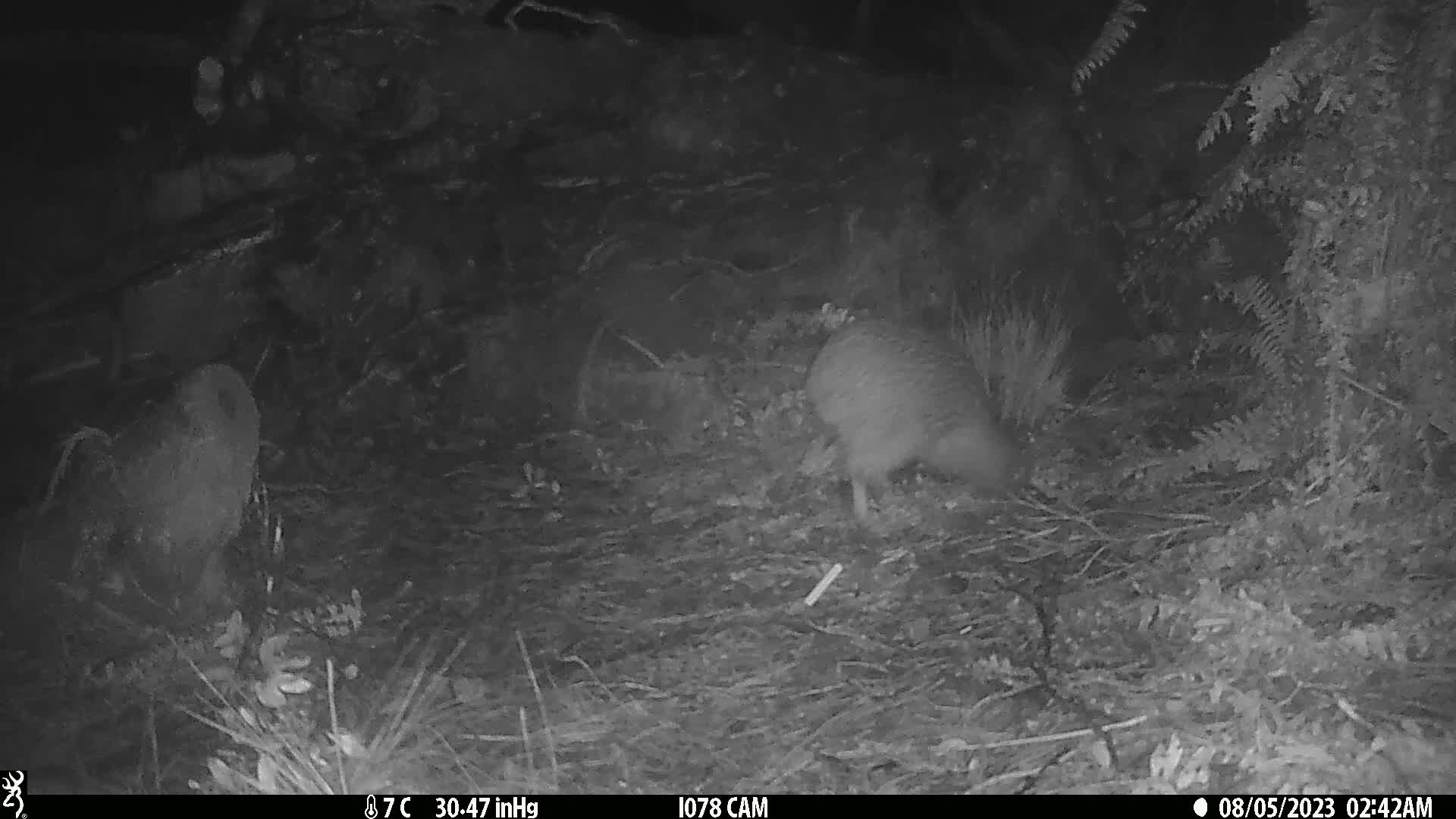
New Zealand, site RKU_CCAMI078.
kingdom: Animalia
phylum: Chordata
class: Aves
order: Apterygiformes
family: Apterygidae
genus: Apteryx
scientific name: Apteryx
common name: kiwi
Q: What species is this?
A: Kiwi (Apteryx).